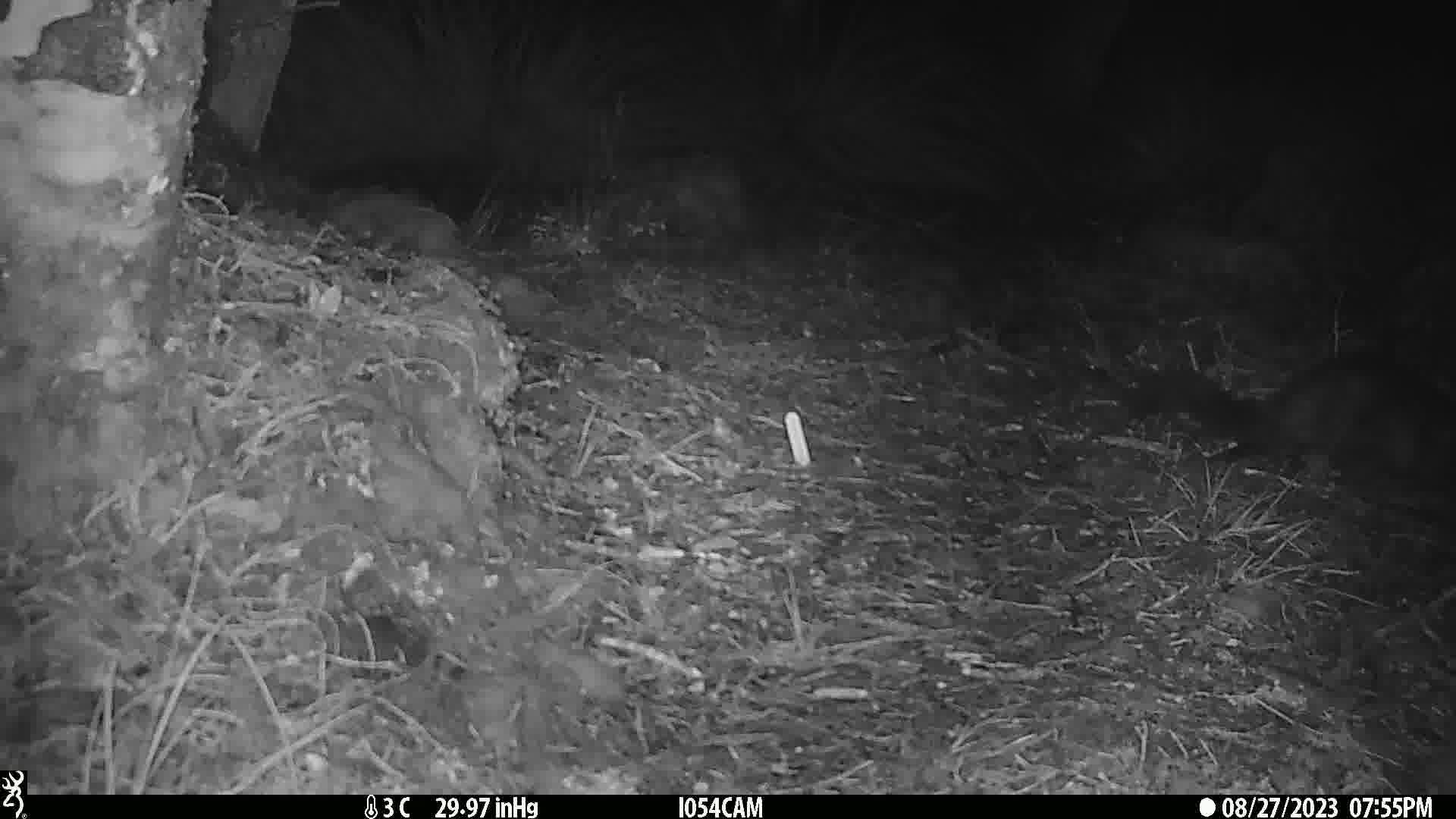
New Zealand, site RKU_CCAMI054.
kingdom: Animalia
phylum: Chordata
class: Mammalia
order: Diprotodontia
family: Phalangeridae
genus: Trichosurus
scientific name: Trichosurus vulpecula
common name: common brushtail possum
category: possum